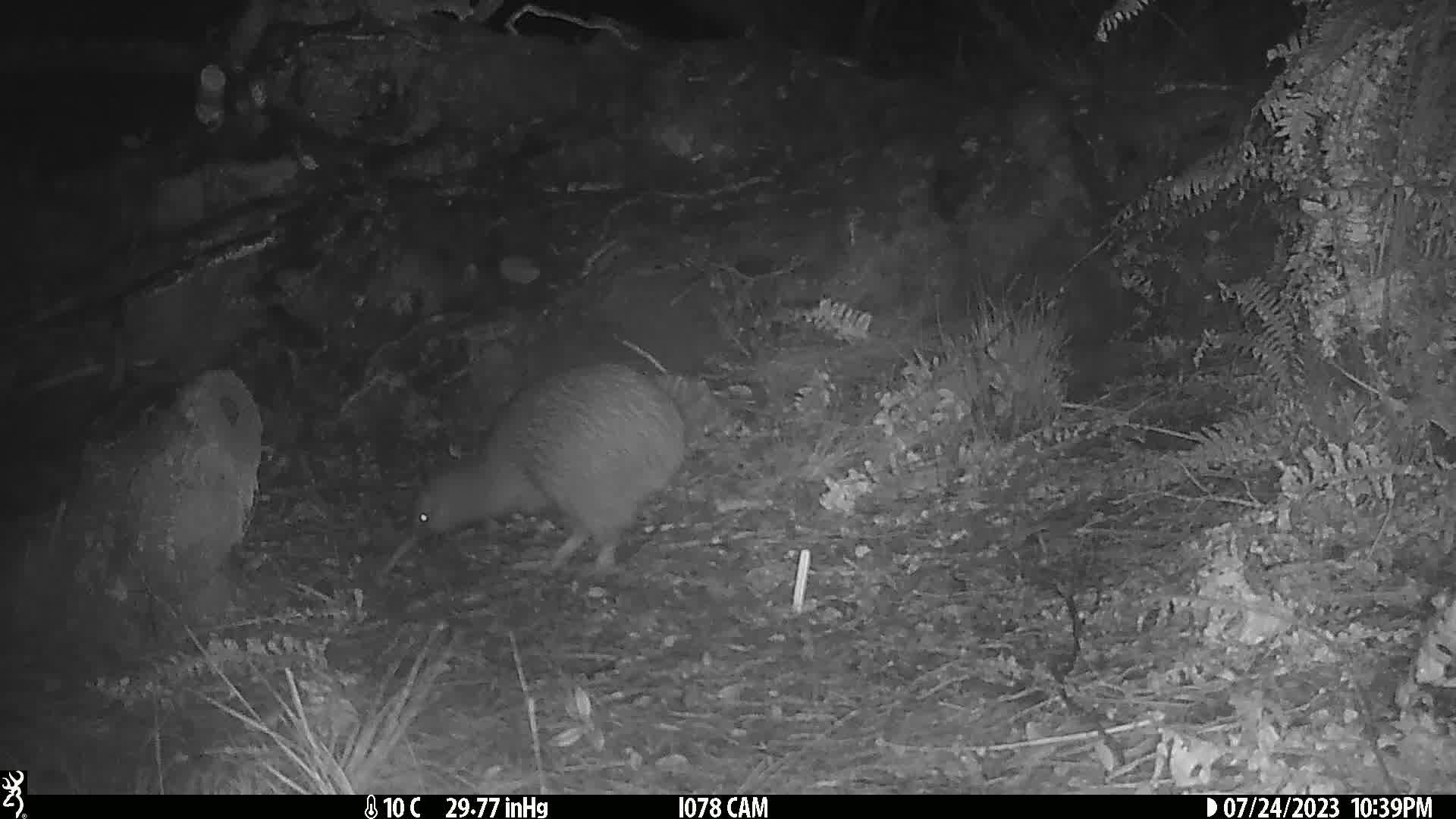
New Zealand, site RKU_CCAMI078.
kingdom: Animalia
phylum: Chordata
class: Aves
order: Apterygiformes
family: Apterygidae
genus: Apteryx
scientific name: Apteryx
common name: kiwi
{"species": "kiwi (Apteryx)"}